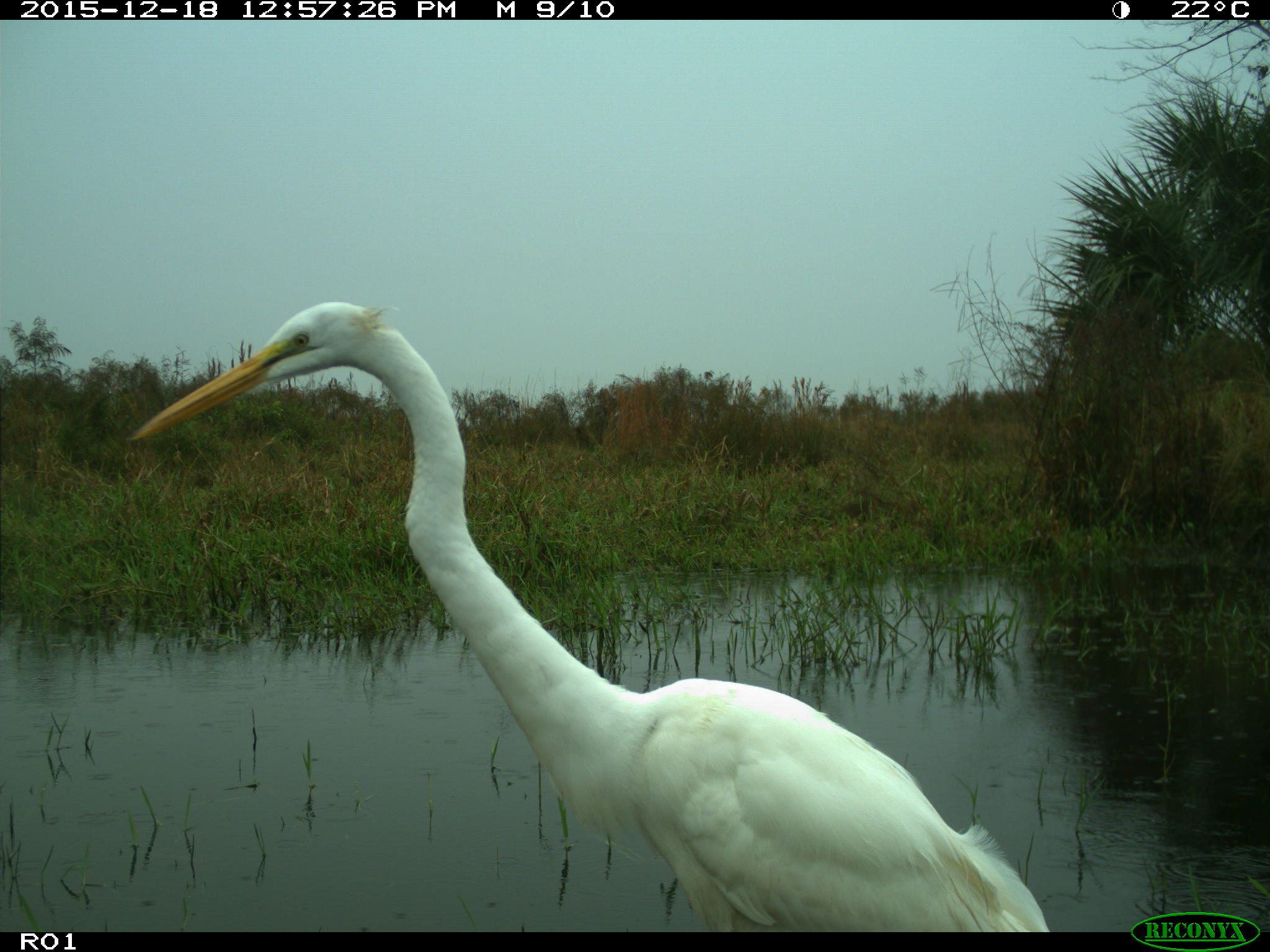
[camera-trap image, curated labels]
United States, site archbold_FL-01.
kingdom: Animalia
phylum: Chordata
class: Aves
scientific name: Aves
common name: birds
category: unidentified bird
Unidentified bird (birds) (Aves).